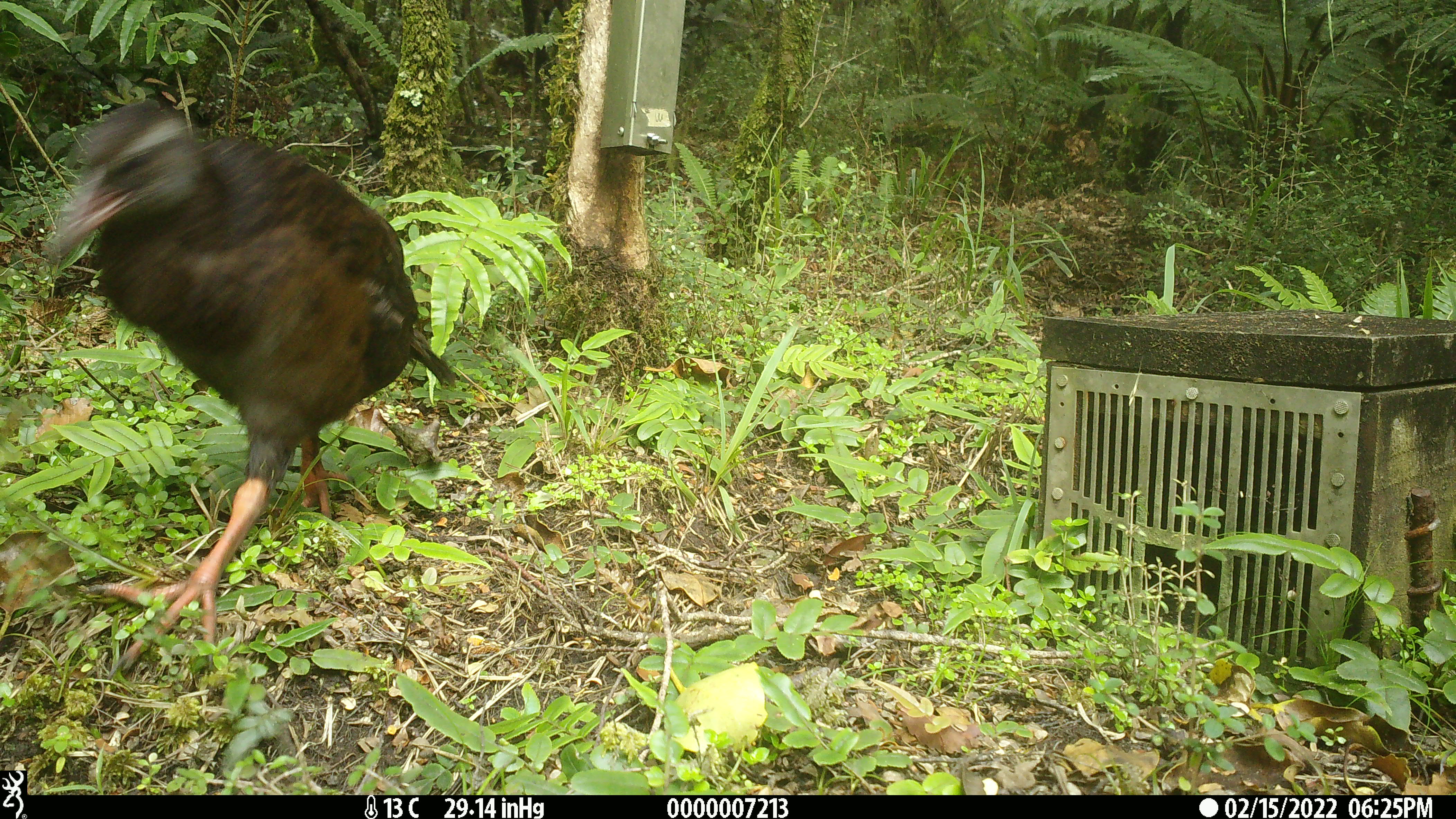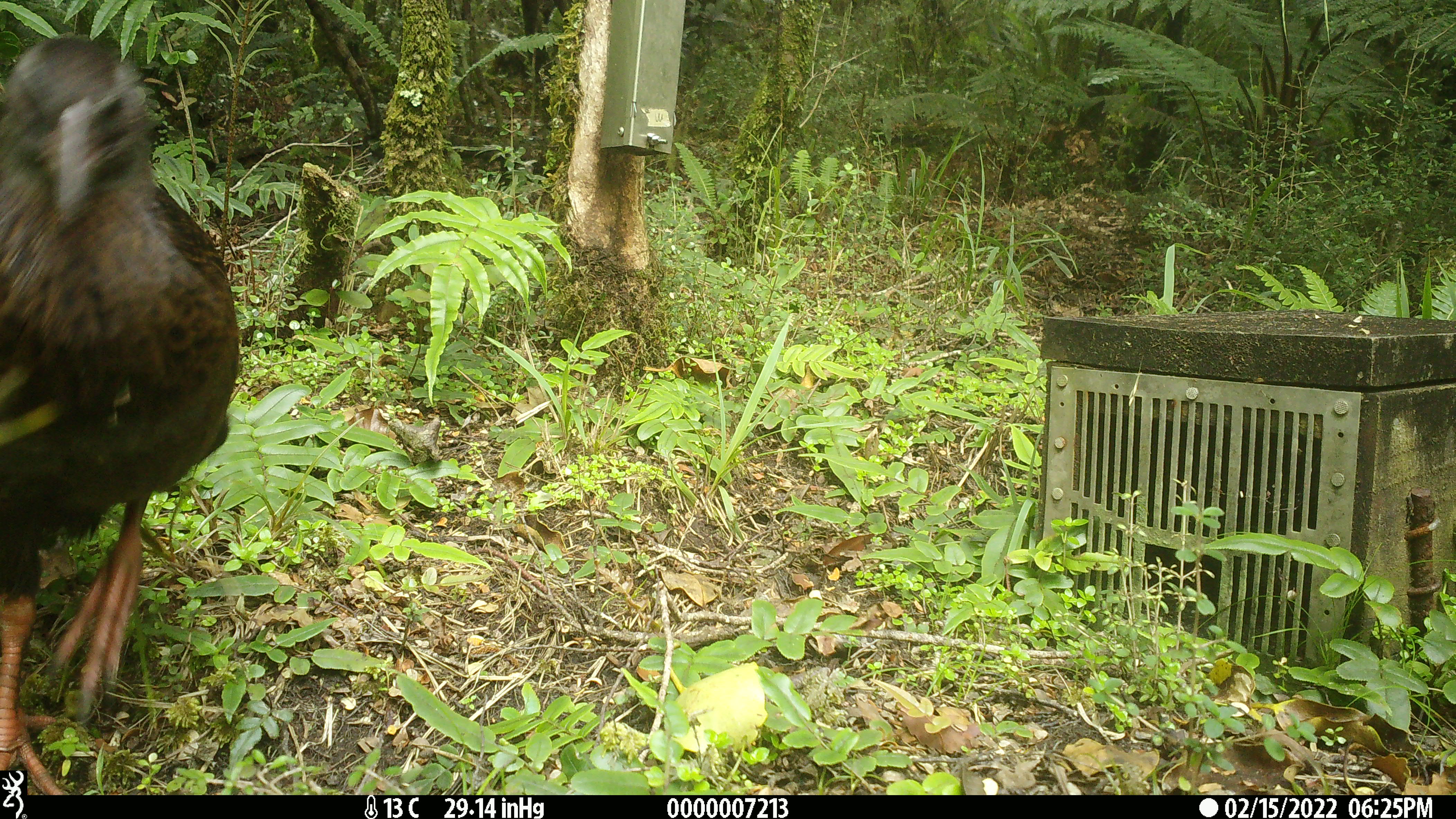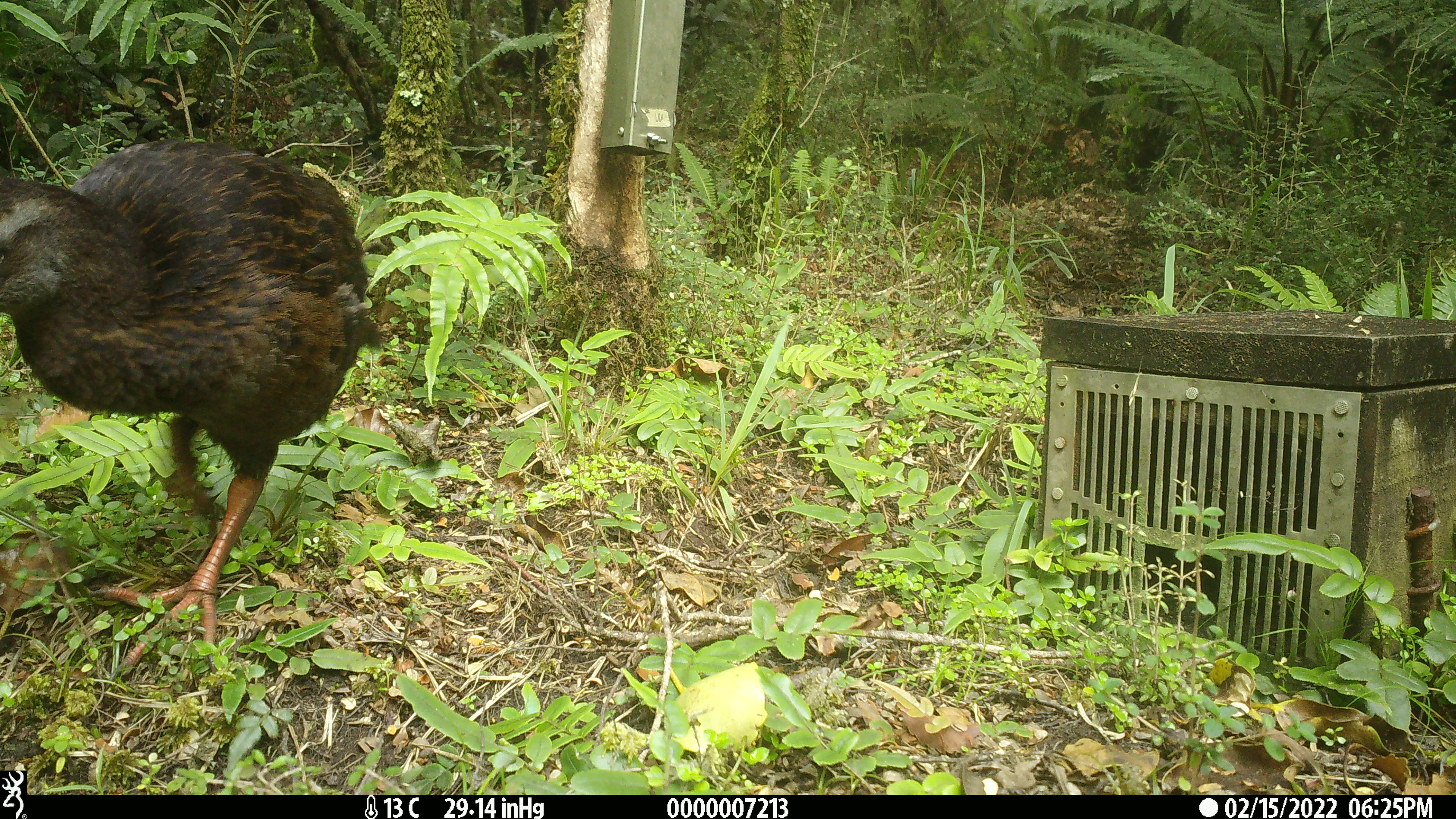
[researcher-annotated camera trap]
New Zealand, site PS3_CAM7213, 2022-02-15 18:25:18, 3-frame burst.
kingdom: Animalia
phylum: Chordata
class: Aves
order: Gruiformes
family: Rallidae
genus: Gallirallus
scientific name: Gallirallus australis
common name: weka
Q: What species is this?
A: Weka (Gallirallus australis).